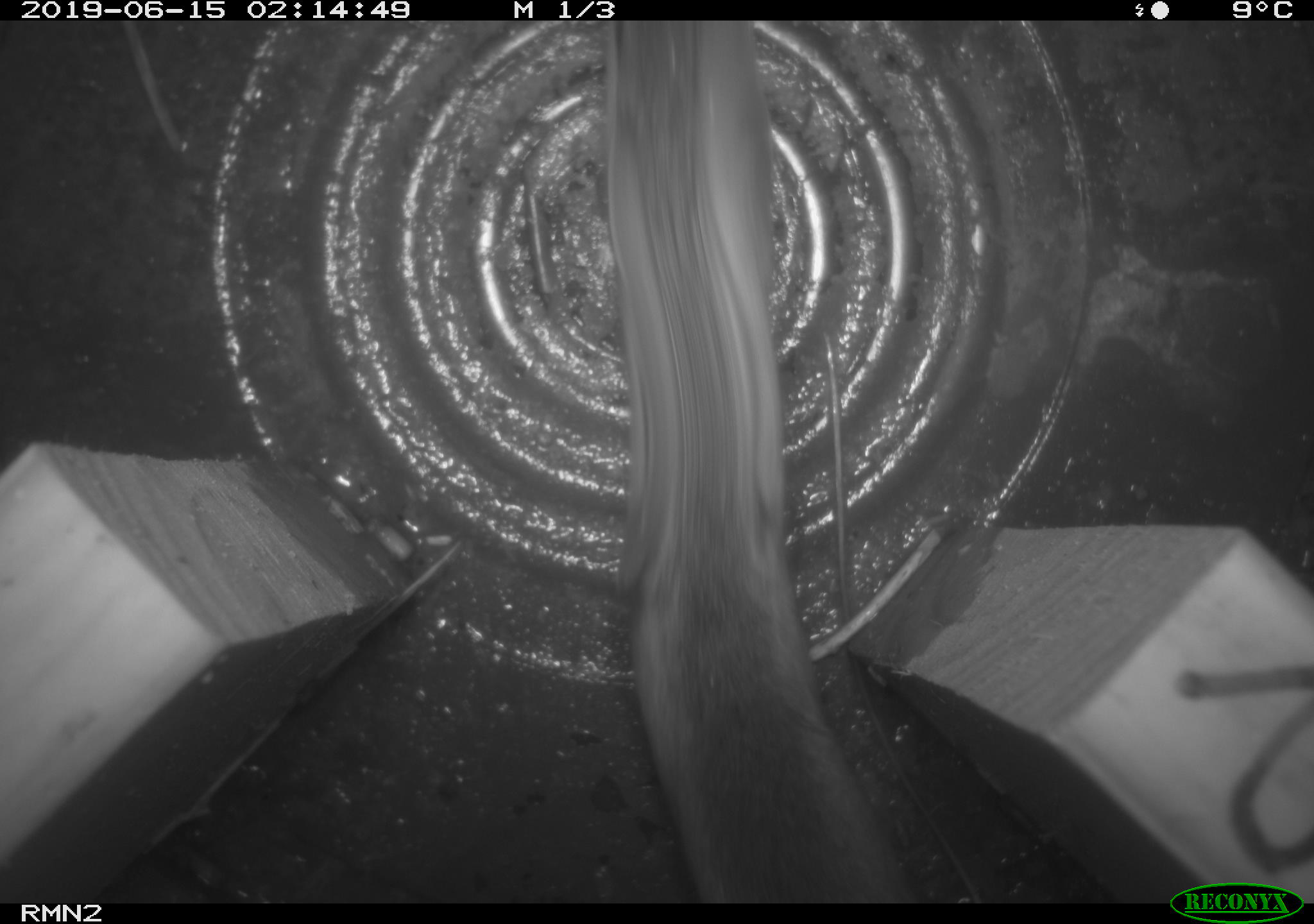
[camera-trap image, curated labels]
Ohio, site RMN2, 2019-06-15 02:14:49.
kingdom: Animalia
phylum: Chordata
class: Mammalia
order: Rodentia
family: Cricetidae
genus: Peromyscus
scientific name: Peromyscus leucopus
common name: white-footed mouse